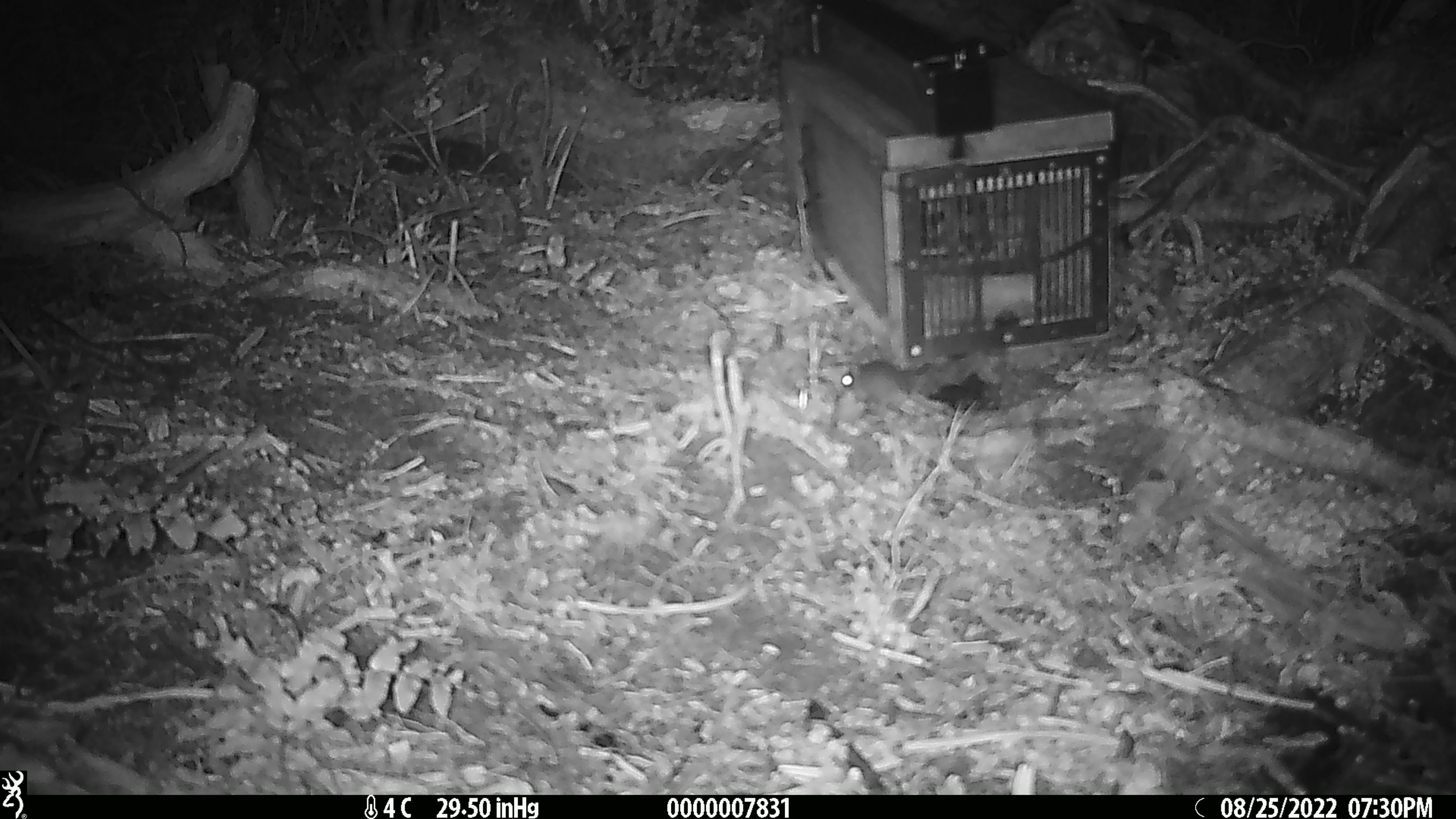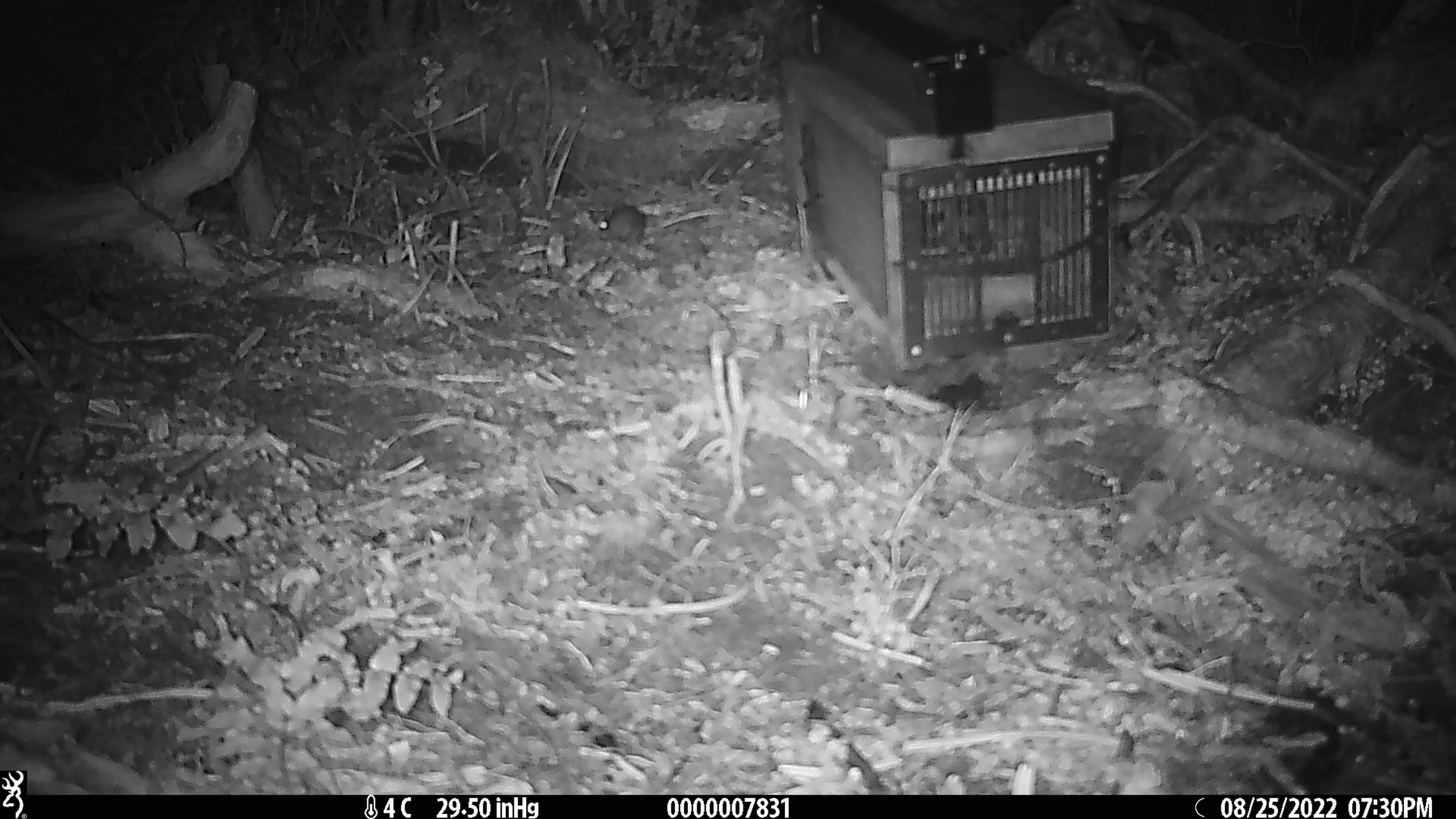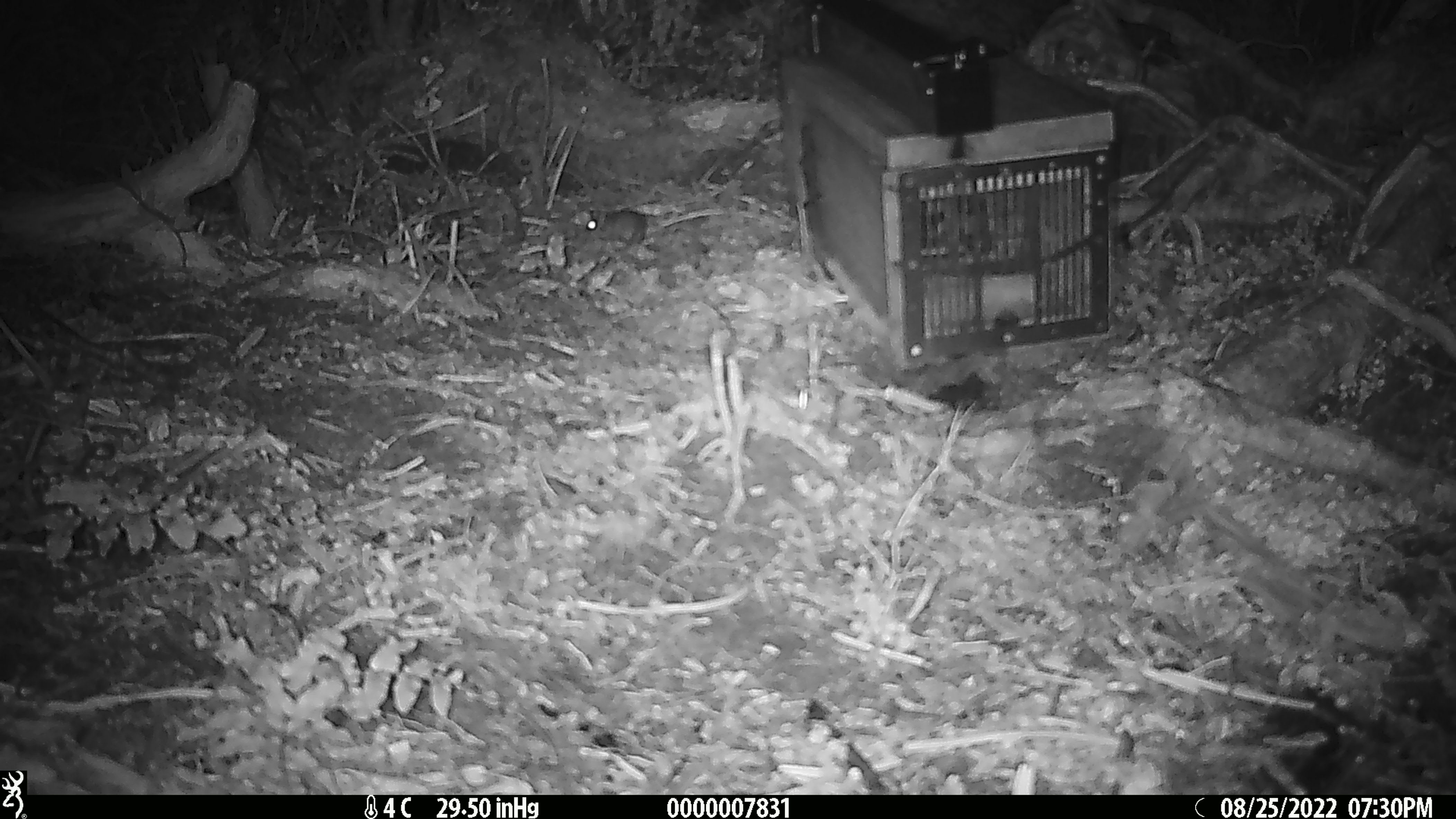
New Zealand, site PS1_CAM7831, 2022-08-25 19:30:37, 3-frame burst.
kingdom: Animalia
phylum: Chordata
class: Mammalia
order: Rodentia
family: Muridae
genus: Mus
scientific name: Mus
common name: mouse